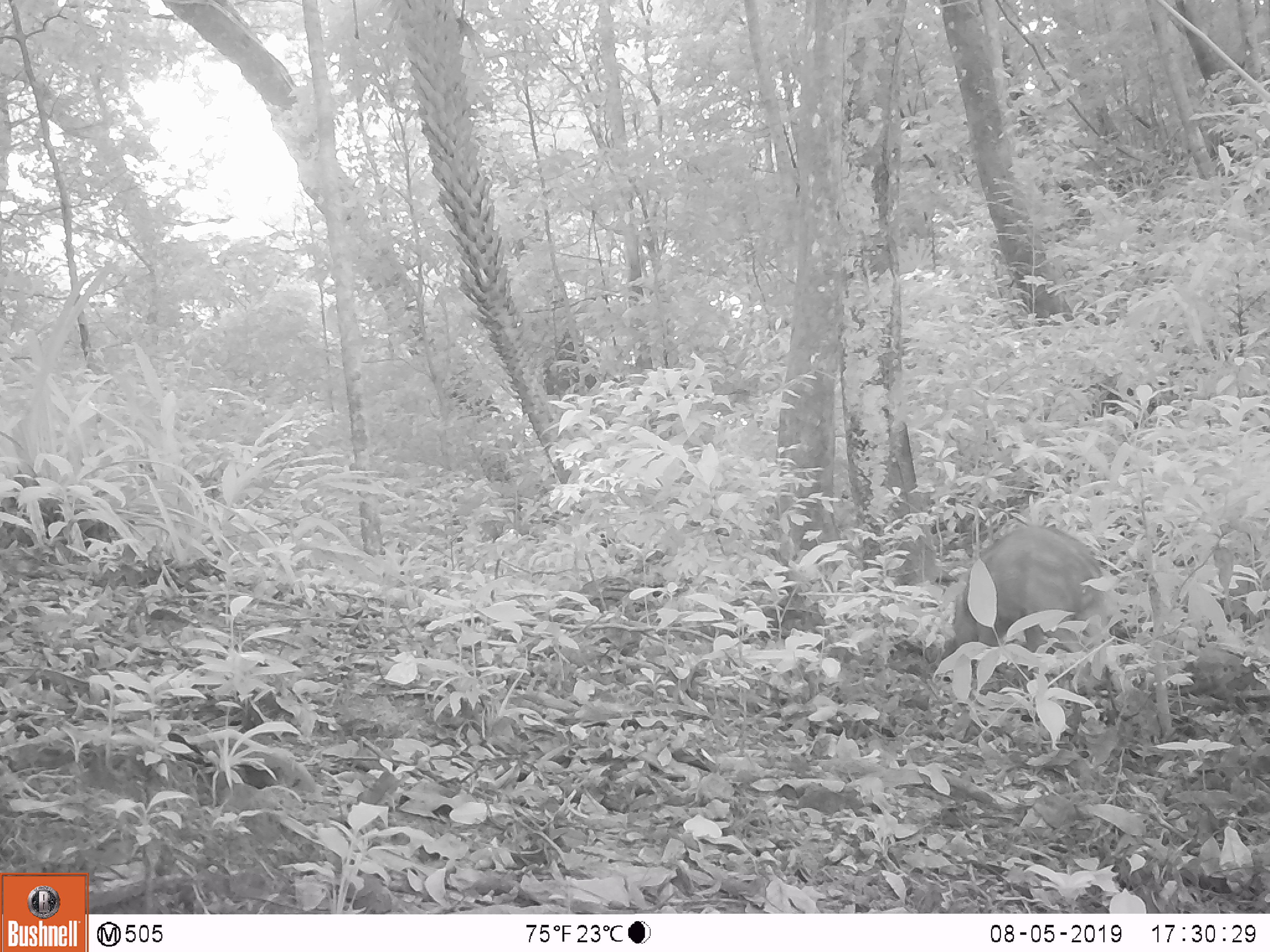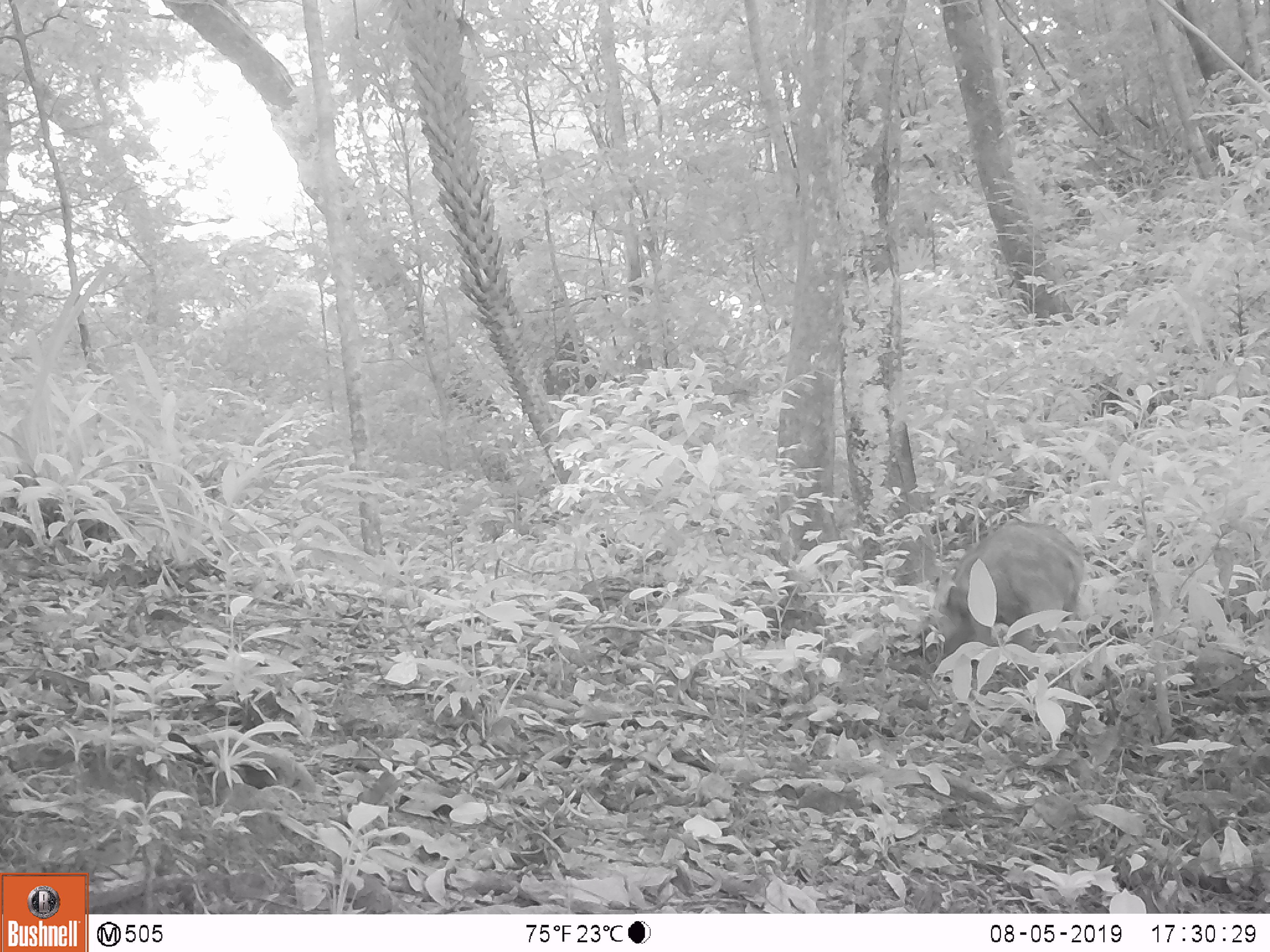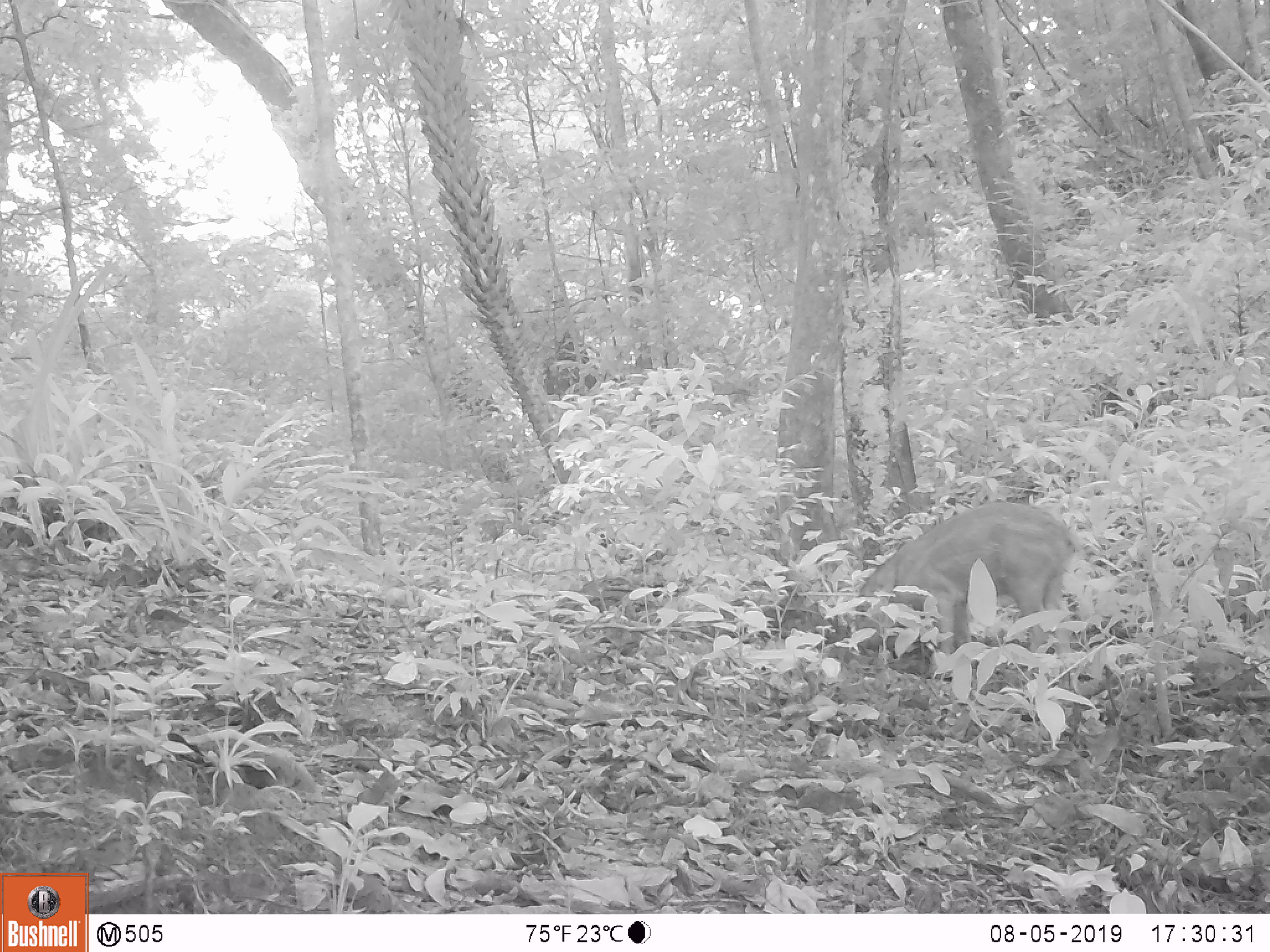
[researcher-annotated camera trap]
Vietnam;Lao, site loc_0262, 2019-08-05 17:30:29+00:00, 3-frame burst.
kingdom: Animalia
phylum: Chordata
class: Mammalia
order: Artiodactyla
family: Suidae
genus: Sus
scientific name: Sus scrofa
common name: eurasian wild pig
Eurasian wild pig (Sus scrofa). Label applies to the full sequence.